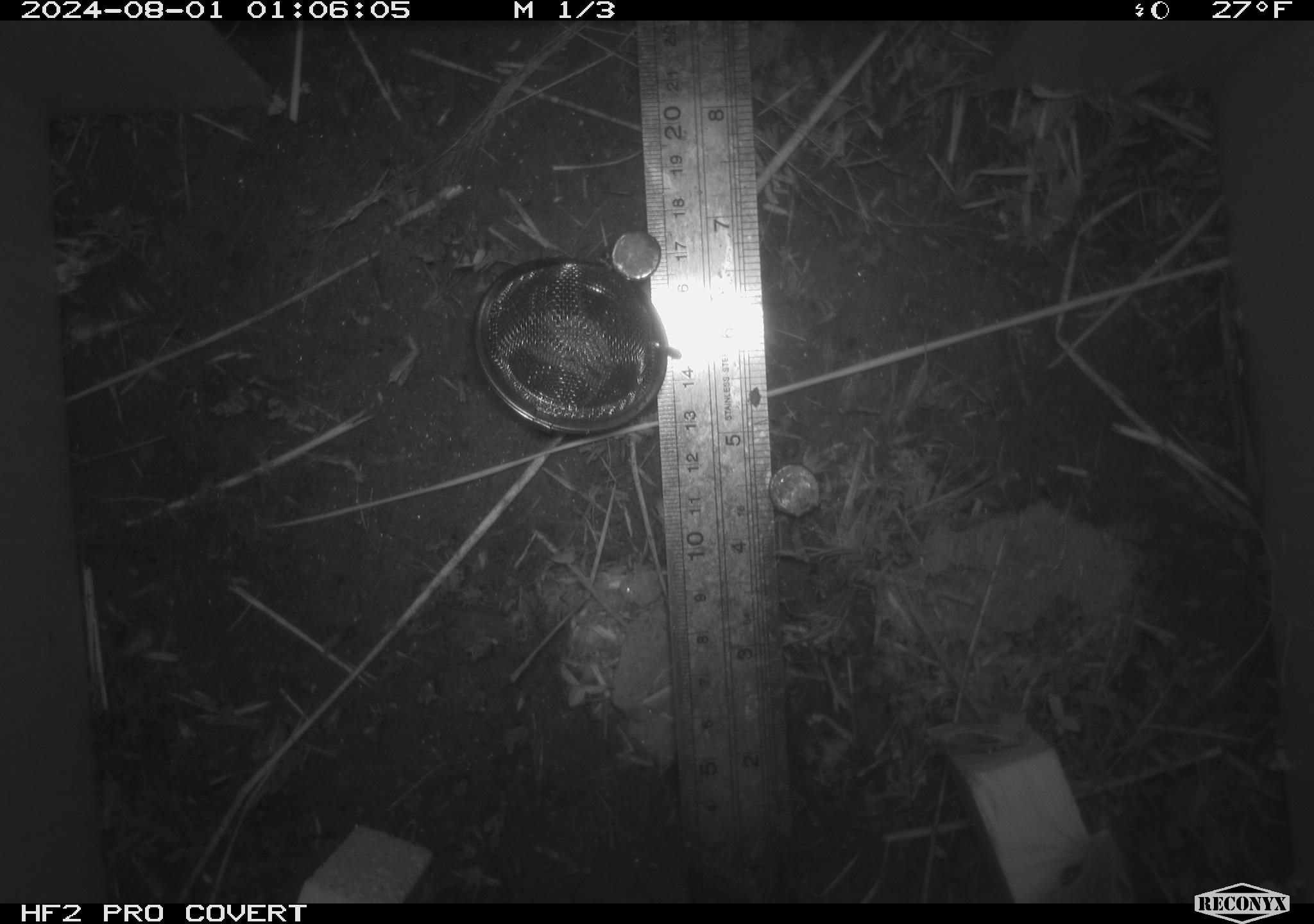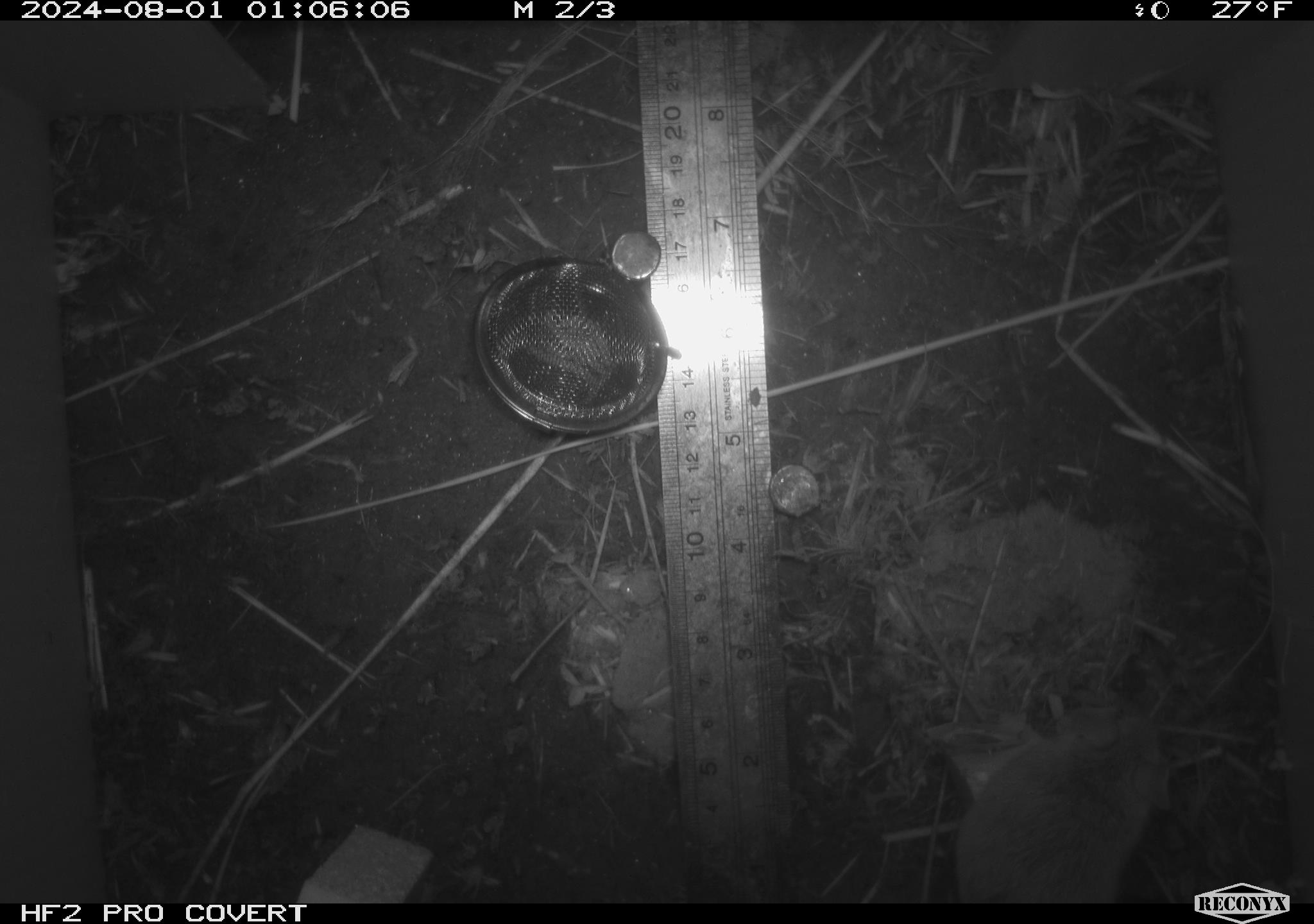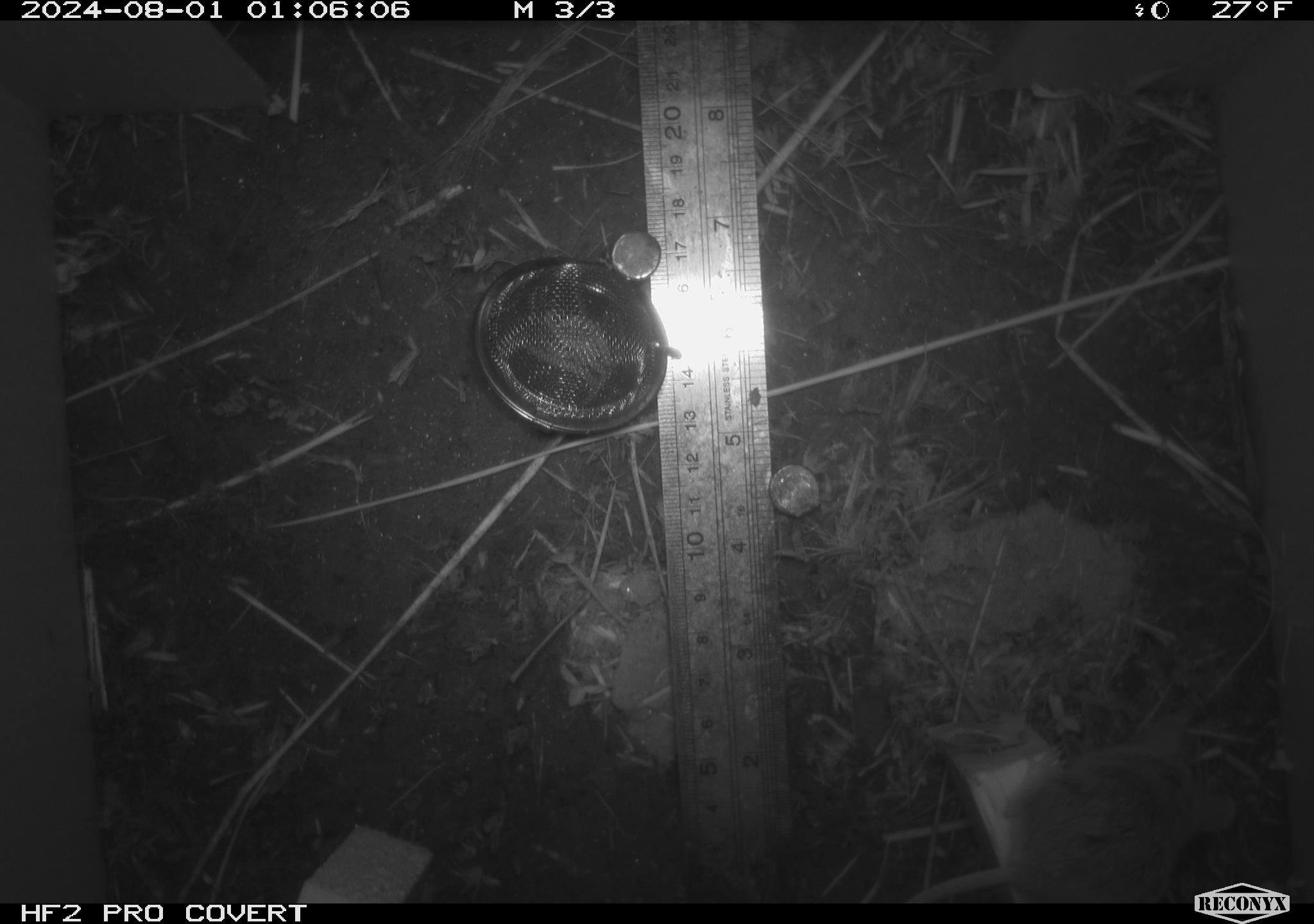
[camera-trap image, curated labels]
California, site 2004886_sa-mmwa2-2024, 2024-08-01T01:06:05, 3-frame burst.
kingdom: Animalia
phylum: Chordata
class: Mammalia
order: Rodentia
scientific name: Rodentia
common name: mouse species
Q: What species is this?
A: Mouse species (Rodentia).